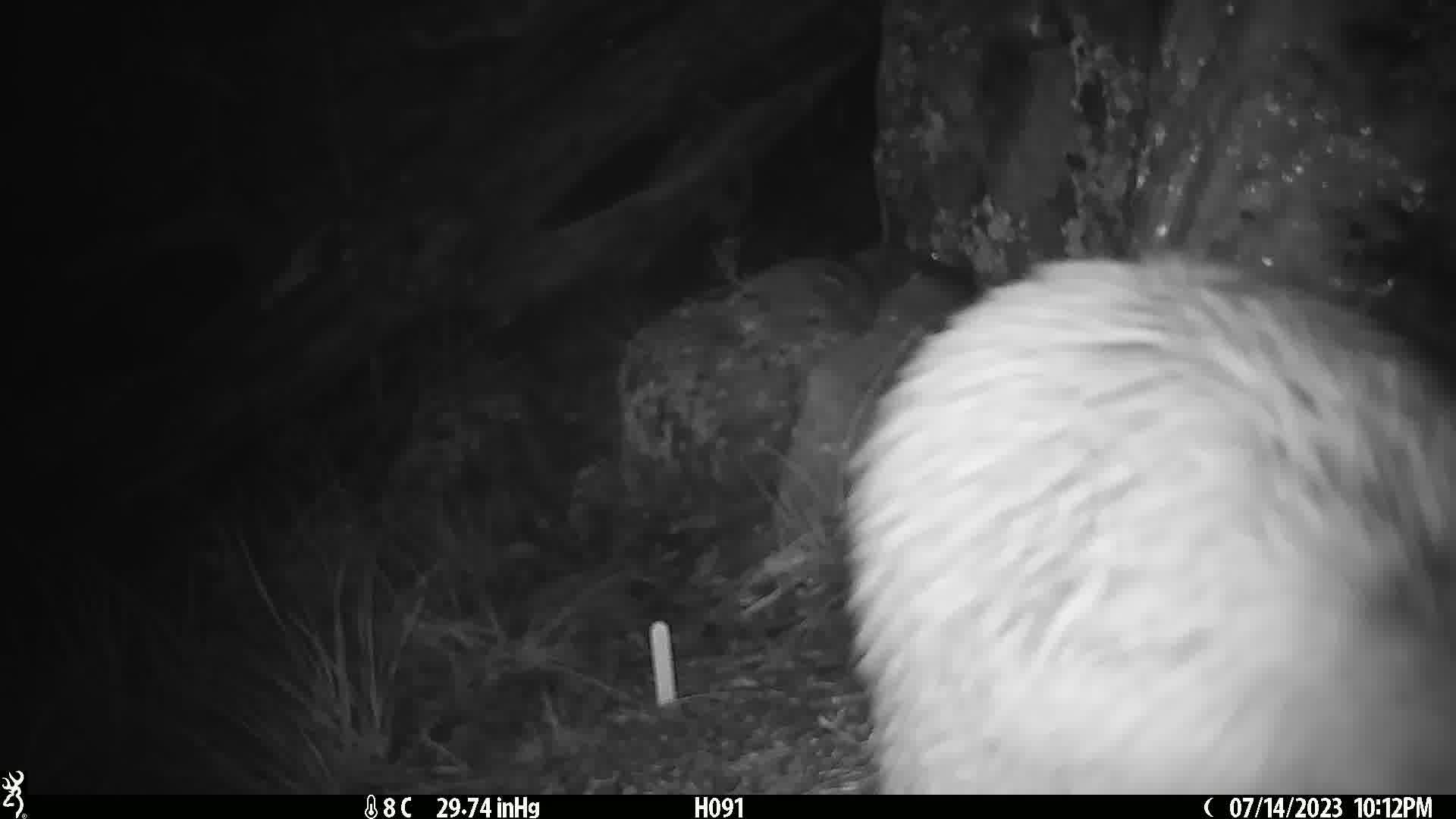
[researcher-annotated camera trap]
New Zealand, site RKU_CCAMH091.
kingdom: Animalia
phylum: Chordata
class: Aves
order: Apterygiformes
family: Apterygidae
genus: Apteryx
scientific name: Apteryx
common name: kiwi